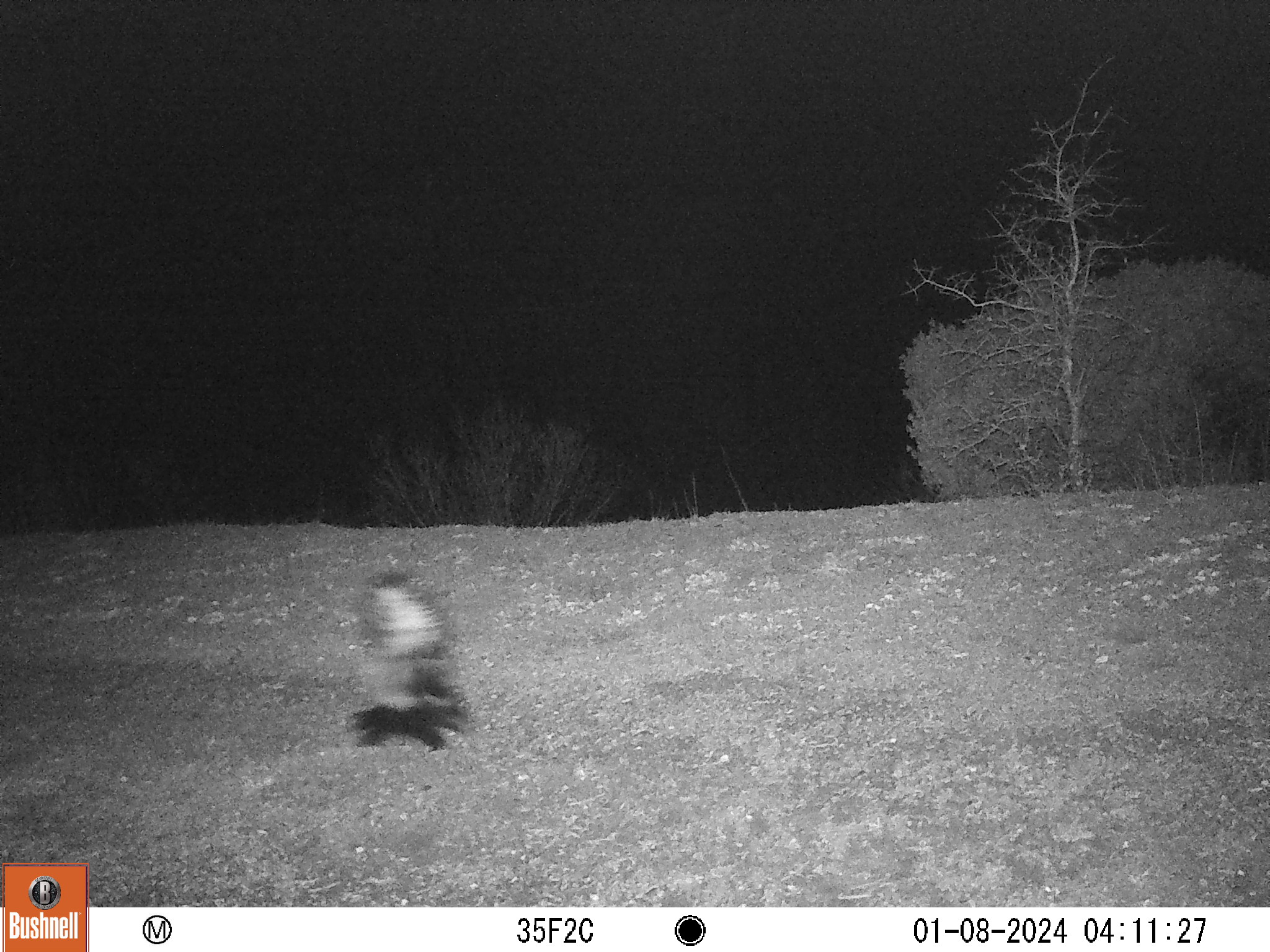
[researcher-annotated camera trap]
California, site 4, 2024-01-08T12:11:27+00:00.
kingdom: Animalia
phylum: Chordata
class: Mammalia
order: Carnivora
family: Mephitidae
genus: Mephitis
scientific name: Mephitis mephitis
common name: striped skunk